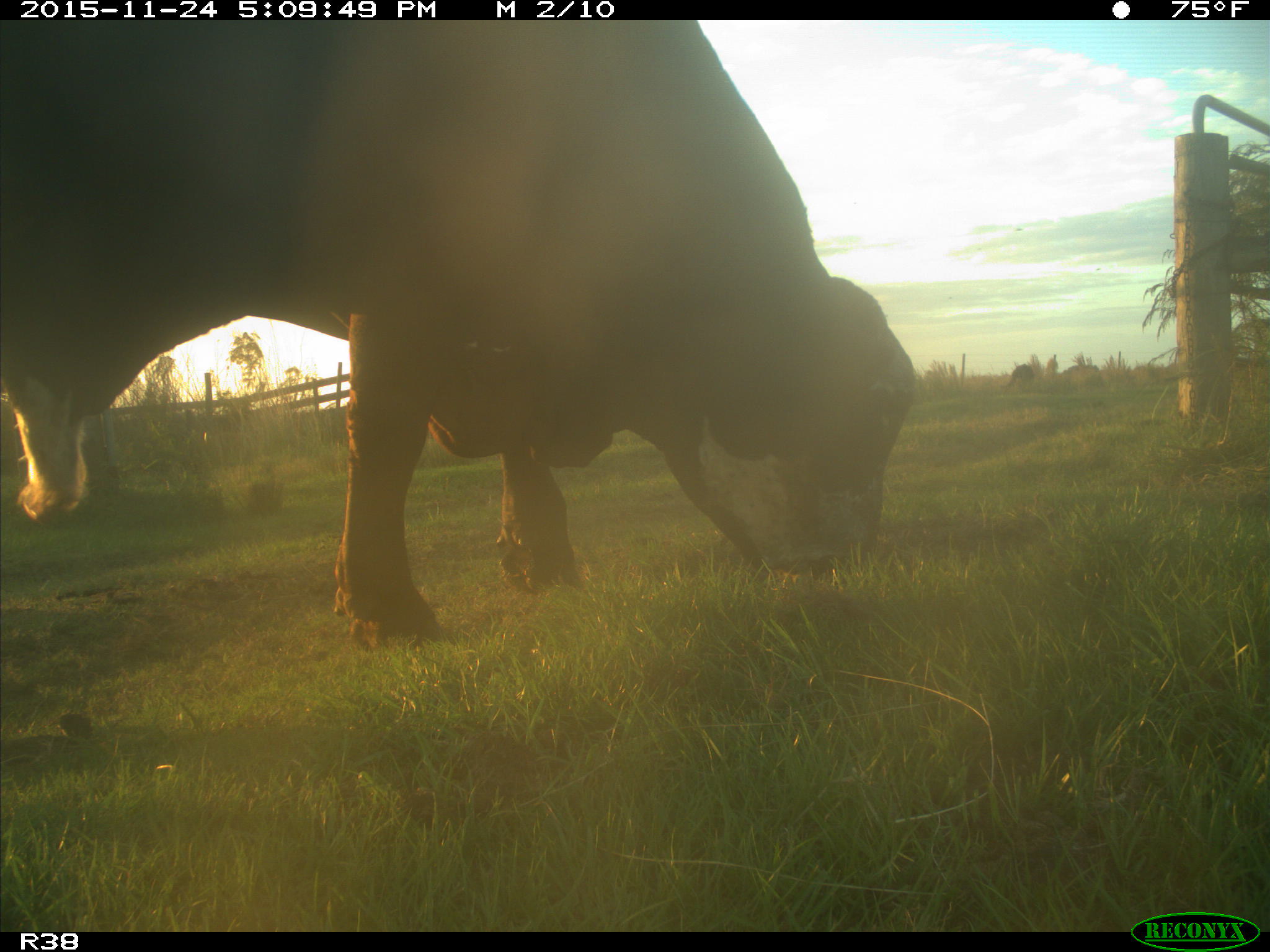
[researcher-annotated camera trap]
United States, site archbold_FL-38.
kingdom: Animalia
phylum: Chordata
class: Mammalia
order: Artiodactyla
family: Bovidae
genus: Bos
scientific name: Bos taurus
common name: domestic cow